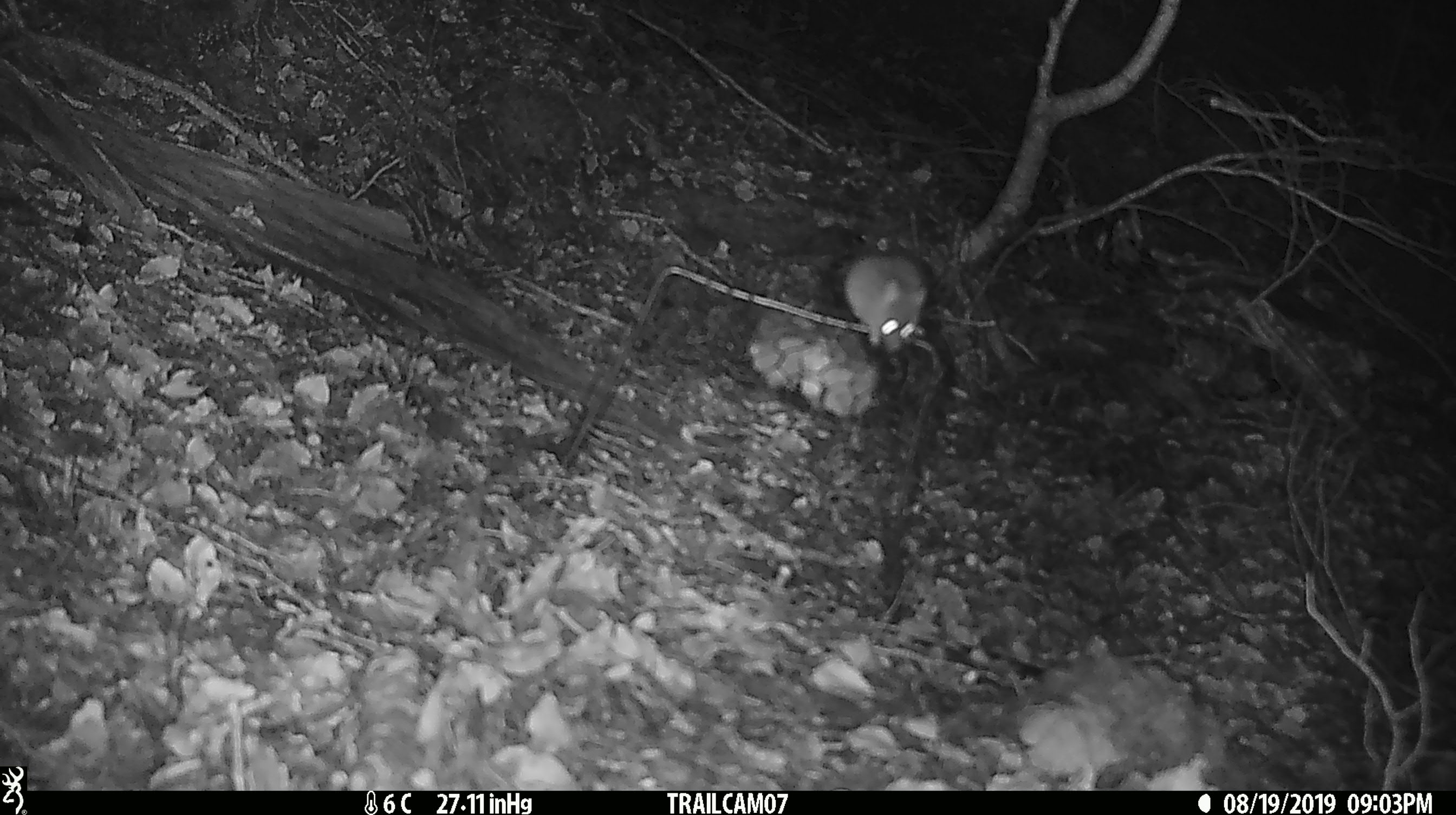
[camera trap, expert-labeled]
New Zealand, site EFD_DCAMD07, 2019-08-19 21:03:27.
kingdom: Animalia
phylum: Chordata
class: Mammalia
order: Rodentia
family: Muridae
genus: Mus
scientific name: Mus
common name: mouse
Mouse (Mus).